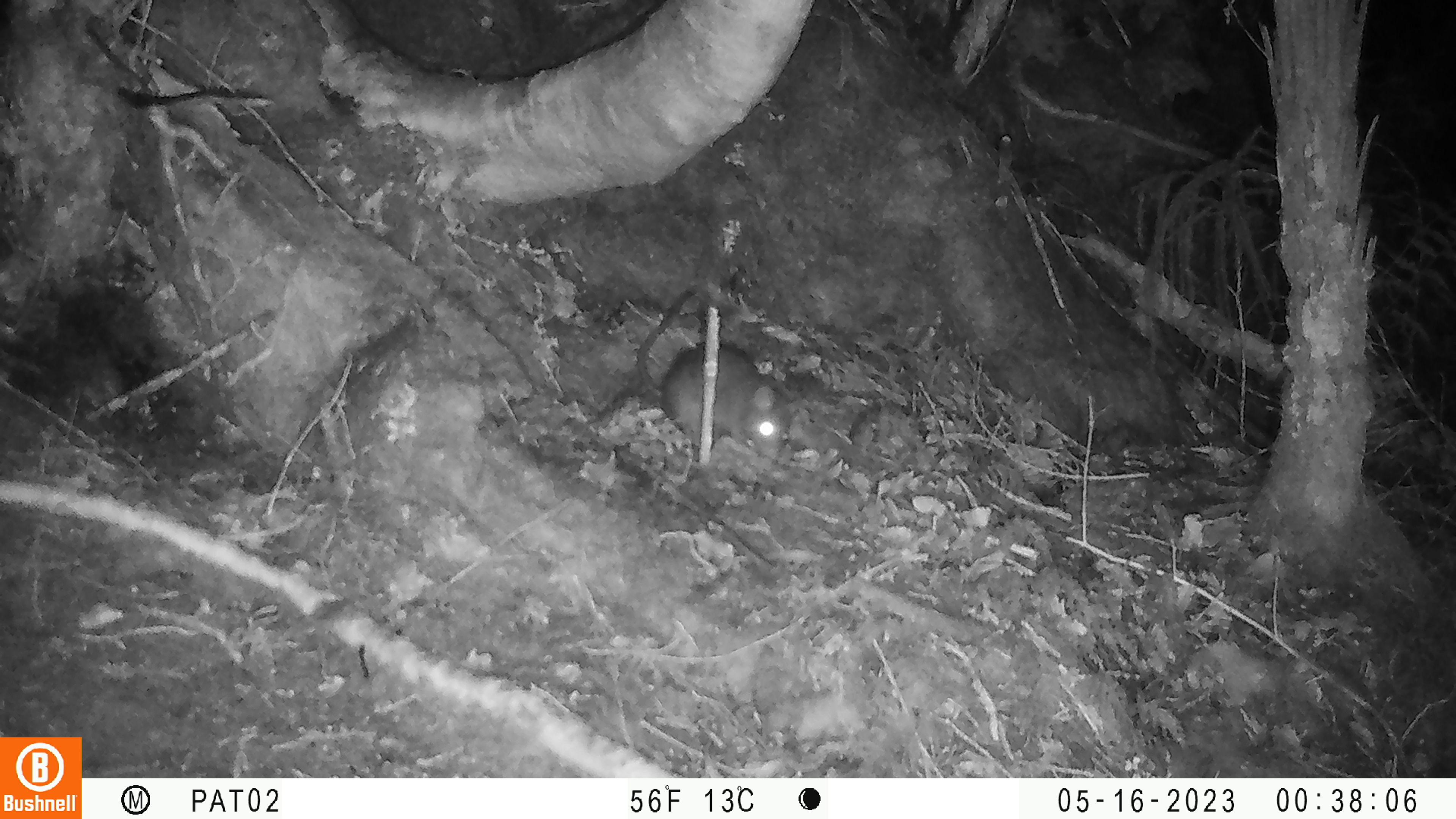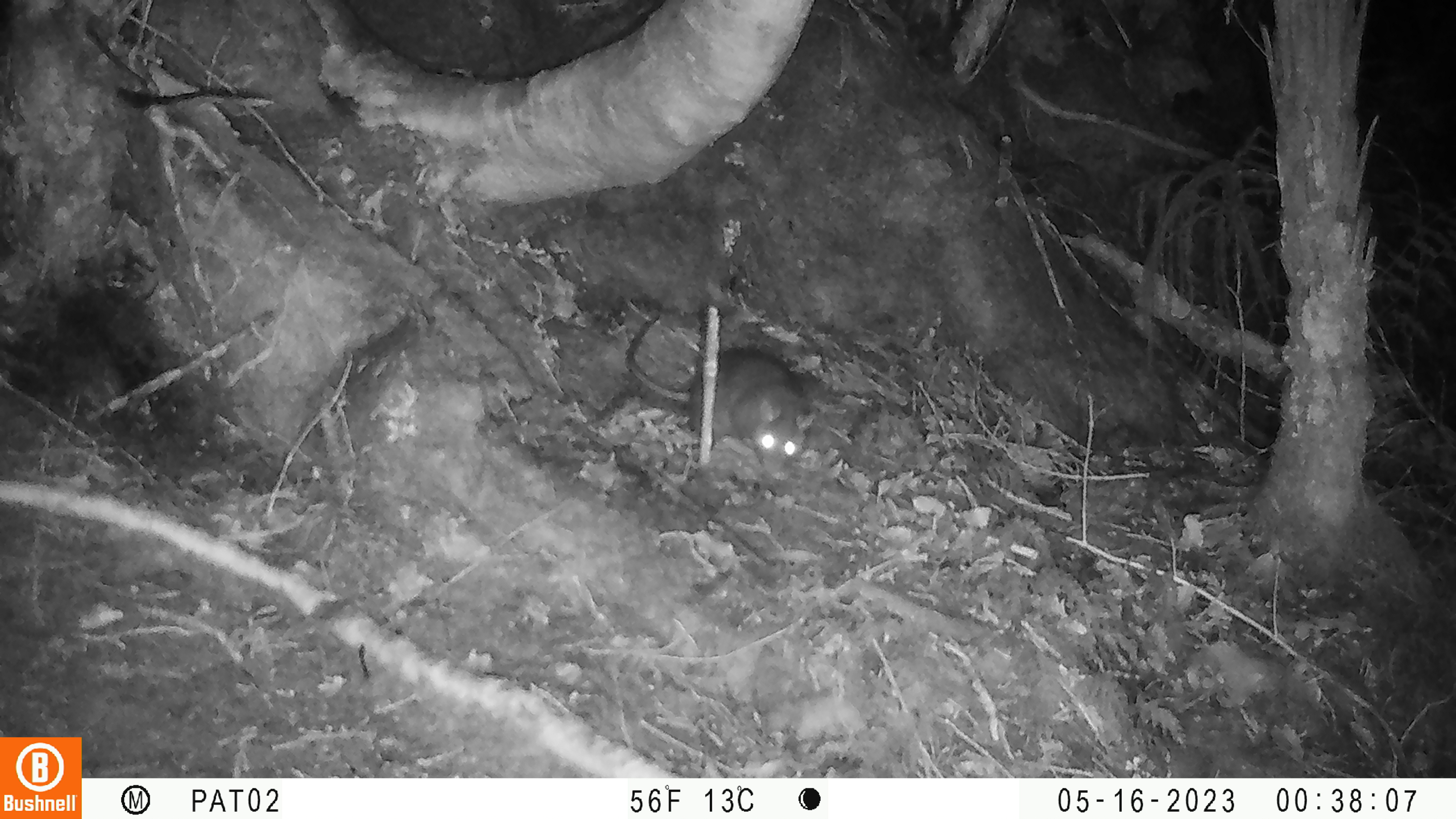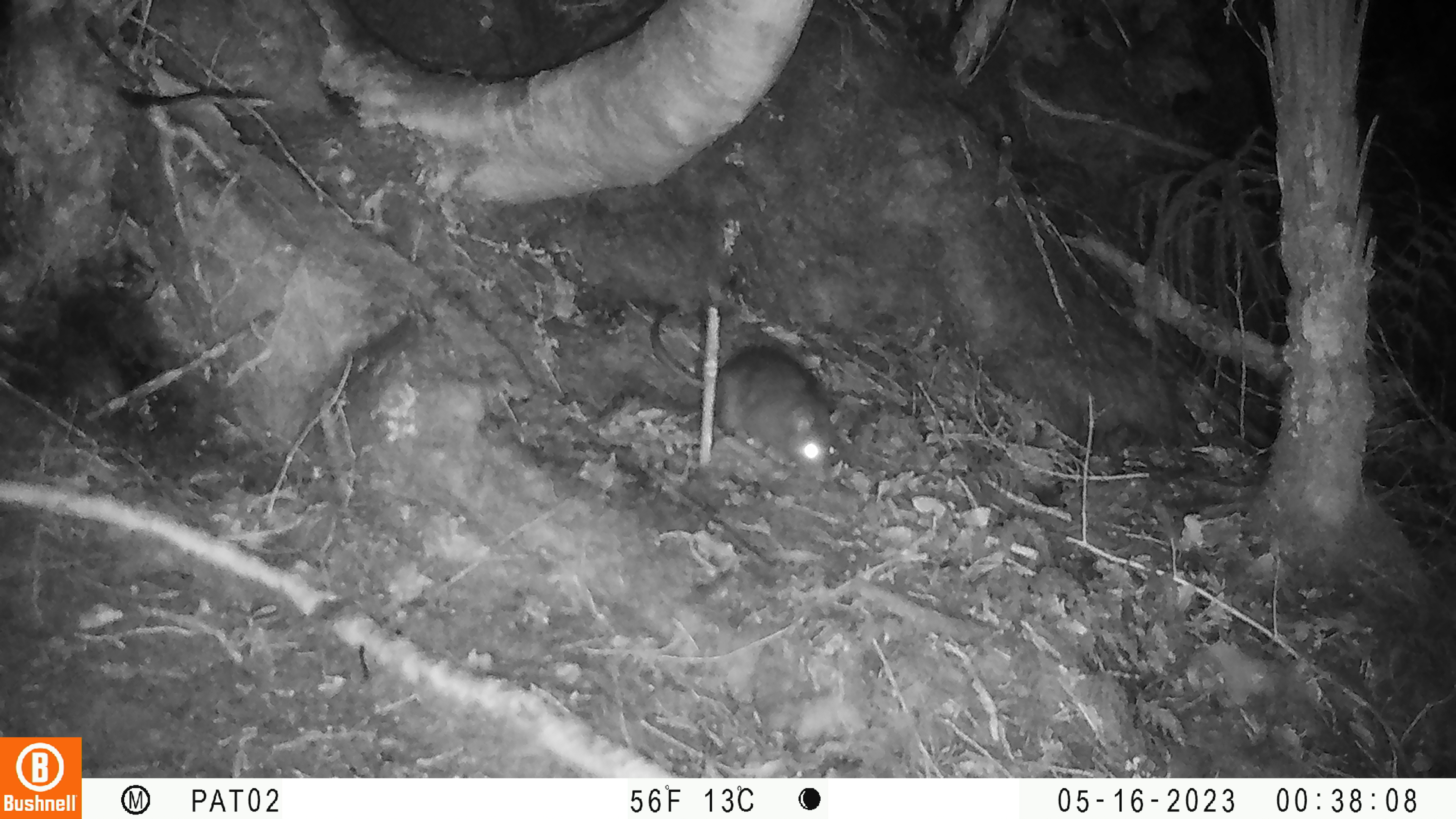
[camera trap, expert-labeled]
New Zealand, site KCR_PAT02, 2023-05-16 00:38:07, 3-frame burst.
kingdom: Animalia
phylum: Chordata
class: Mammalia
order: Rodentia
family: Muridae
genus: Rattus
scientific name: Rattus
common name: rat